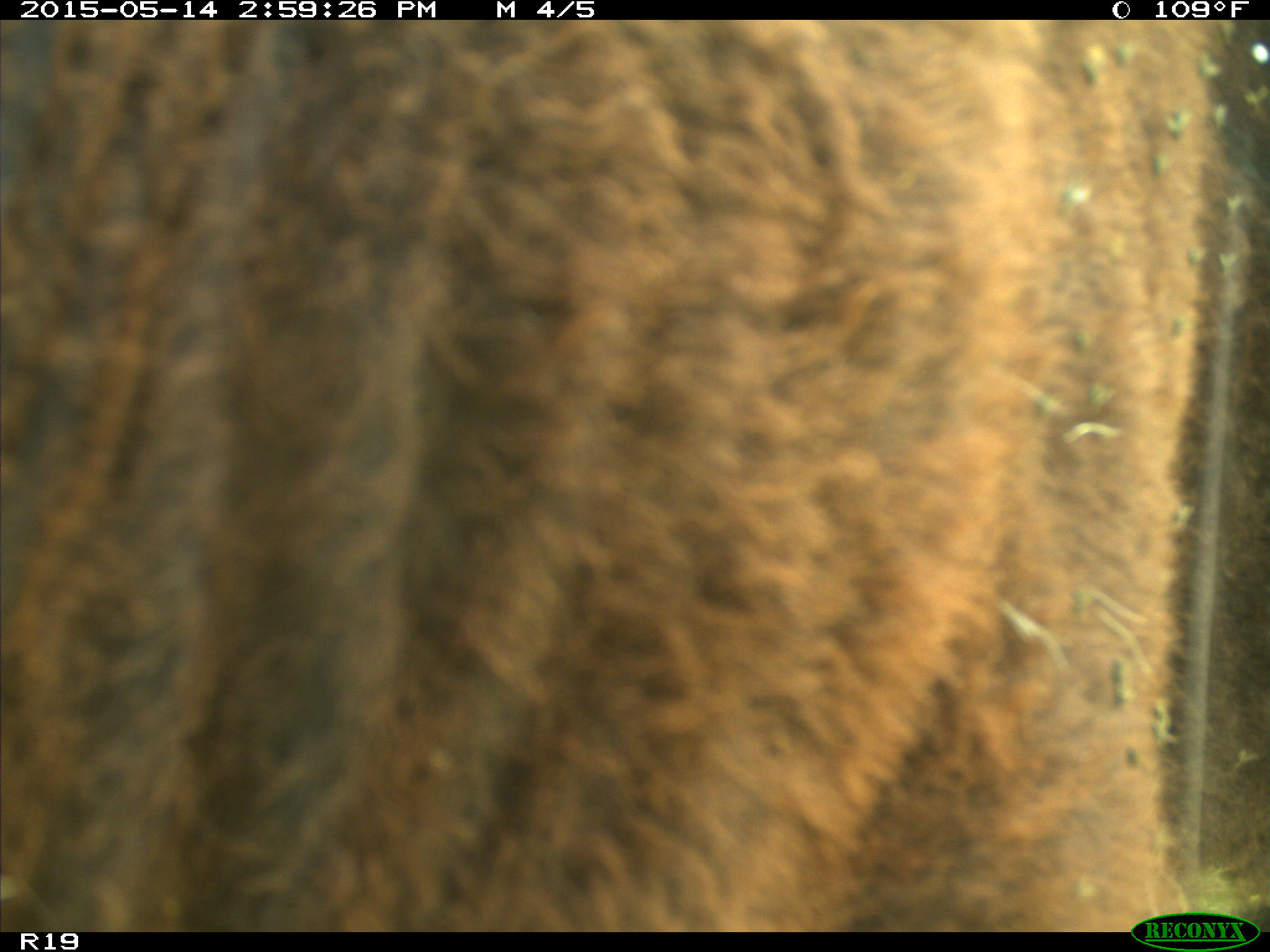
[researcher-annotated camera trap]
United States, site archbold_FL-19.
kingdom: Animalia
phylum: Chordata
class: Mammalia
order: Artiodactyla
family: Bovidae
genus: Bos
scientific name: Bos taurus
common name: domestic cow